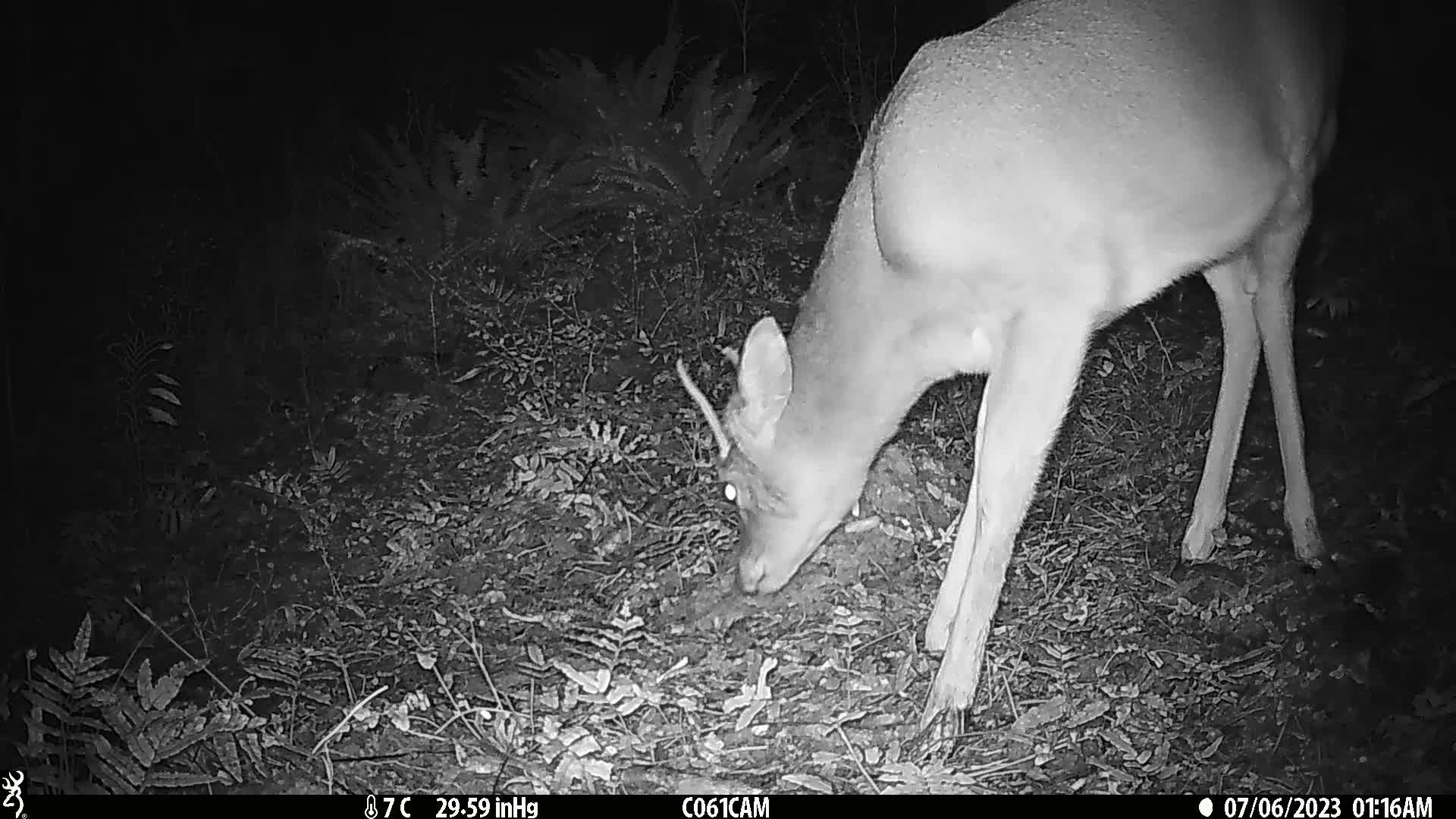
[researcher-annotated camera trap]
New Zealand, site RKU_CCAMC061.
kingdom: Animalia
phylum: Chordata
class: Mammalia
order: Artiodactyla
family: Cervidae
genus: Odocoileus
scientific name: Odocoileus virginianus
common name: white-tailed deer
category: white tailed deer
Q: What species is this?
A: White tailed deer (white-tailed deer) (Odocoileus virginianus).